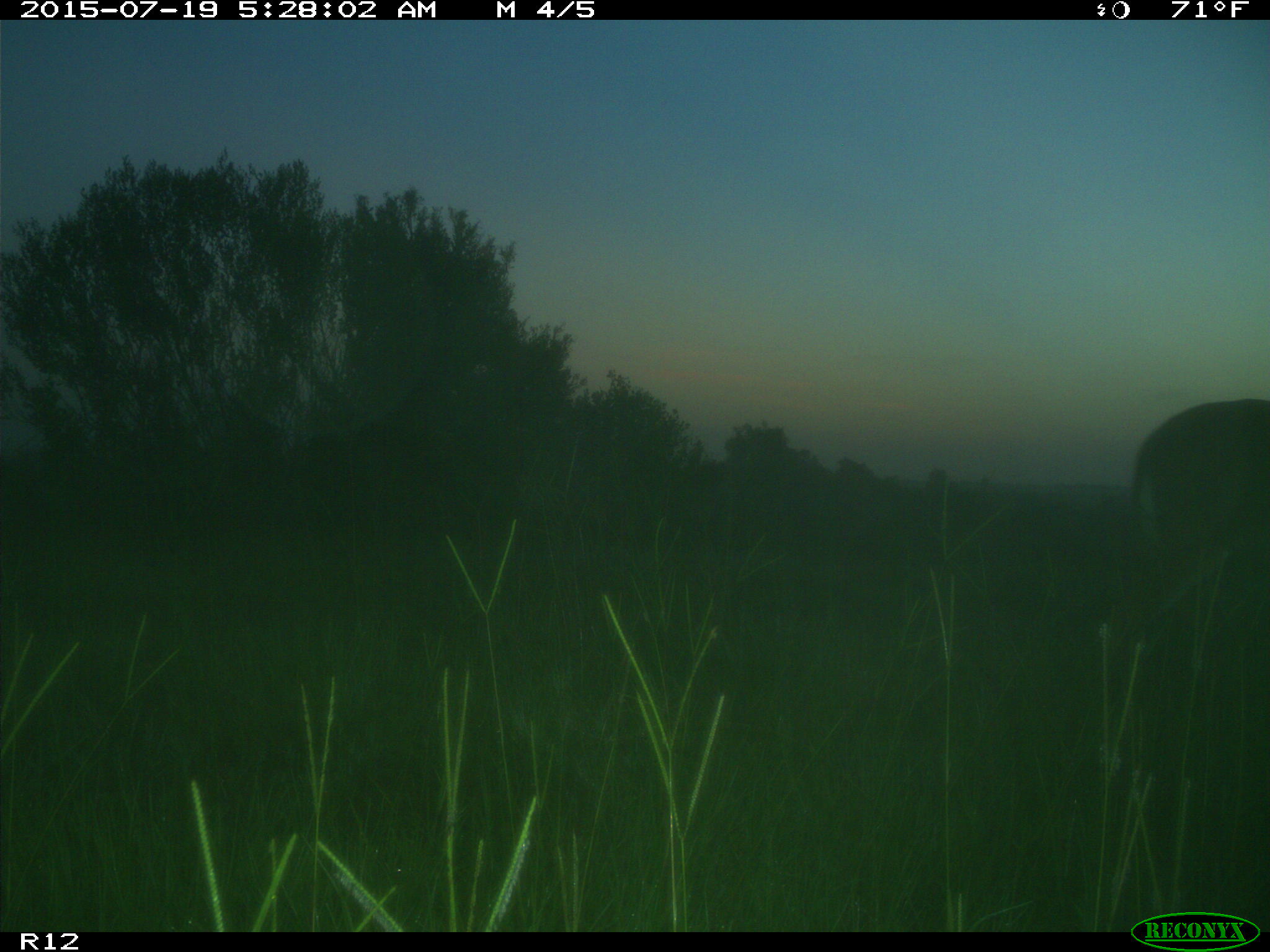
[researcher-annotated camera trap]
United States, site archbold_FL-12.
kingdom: Animalia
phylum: Chordata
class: Mammalia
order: Artiodactyla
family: Cervidae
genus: Odocoileus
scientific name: Odocoileus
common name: deer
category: unidentified deer